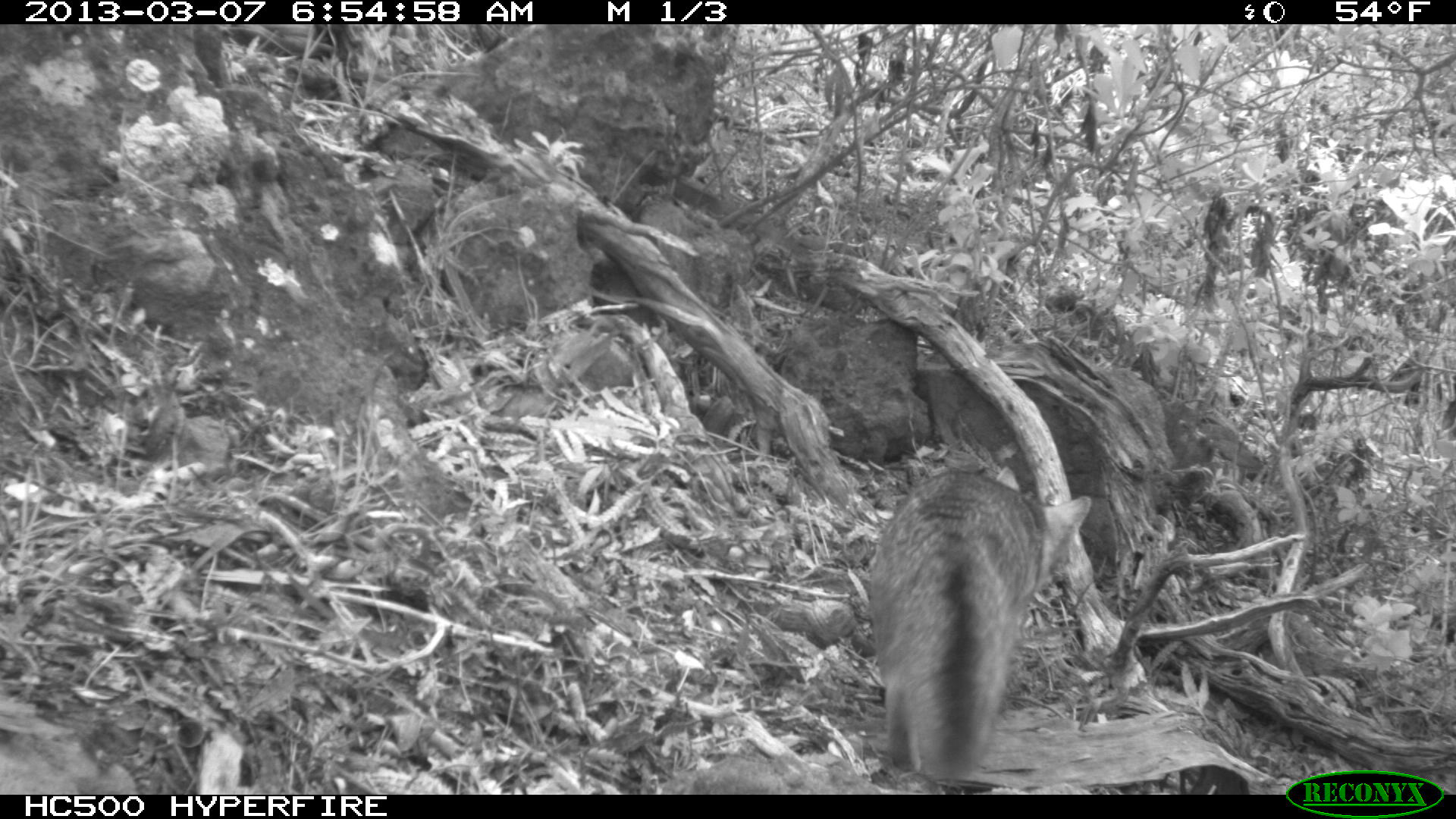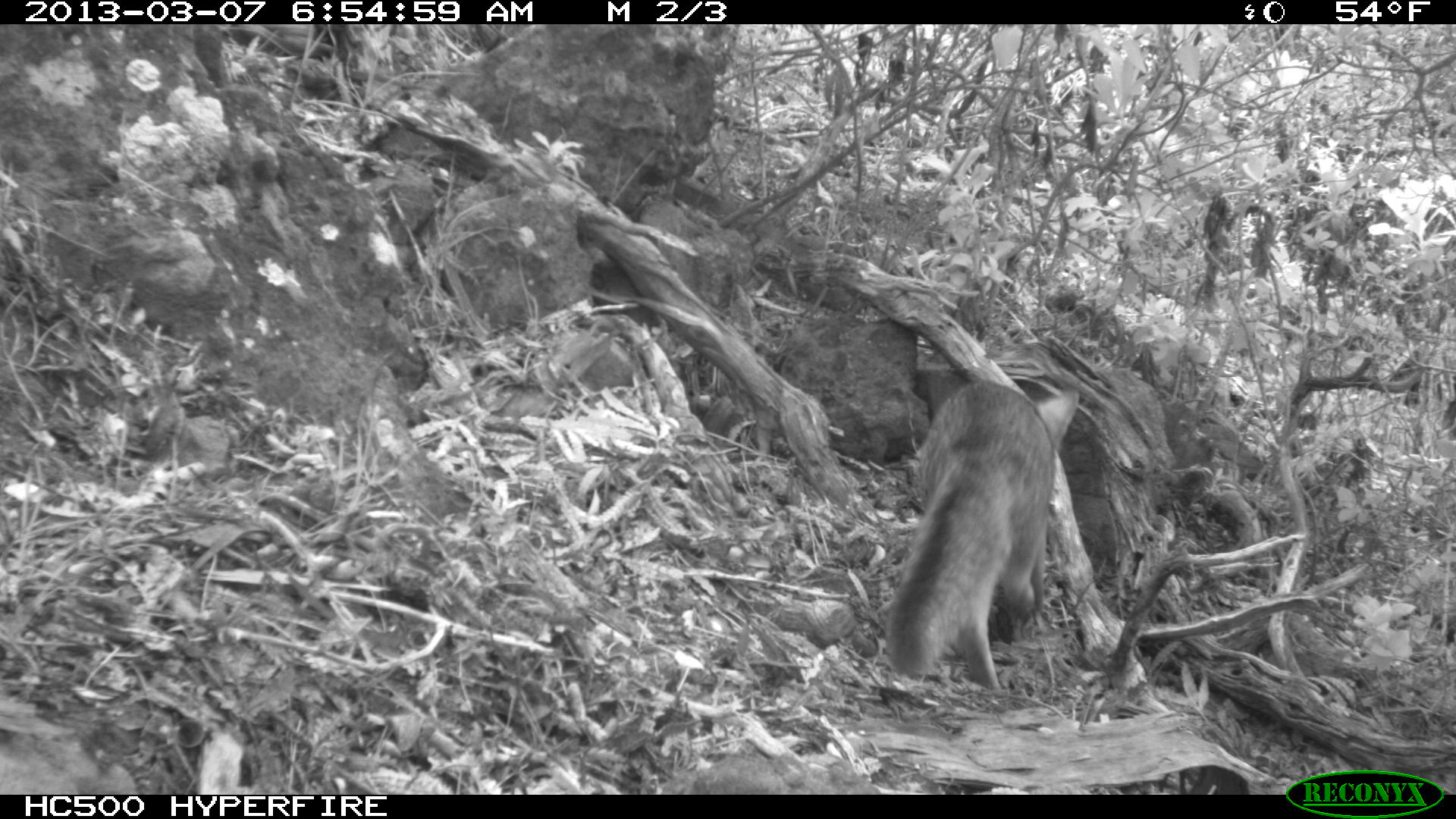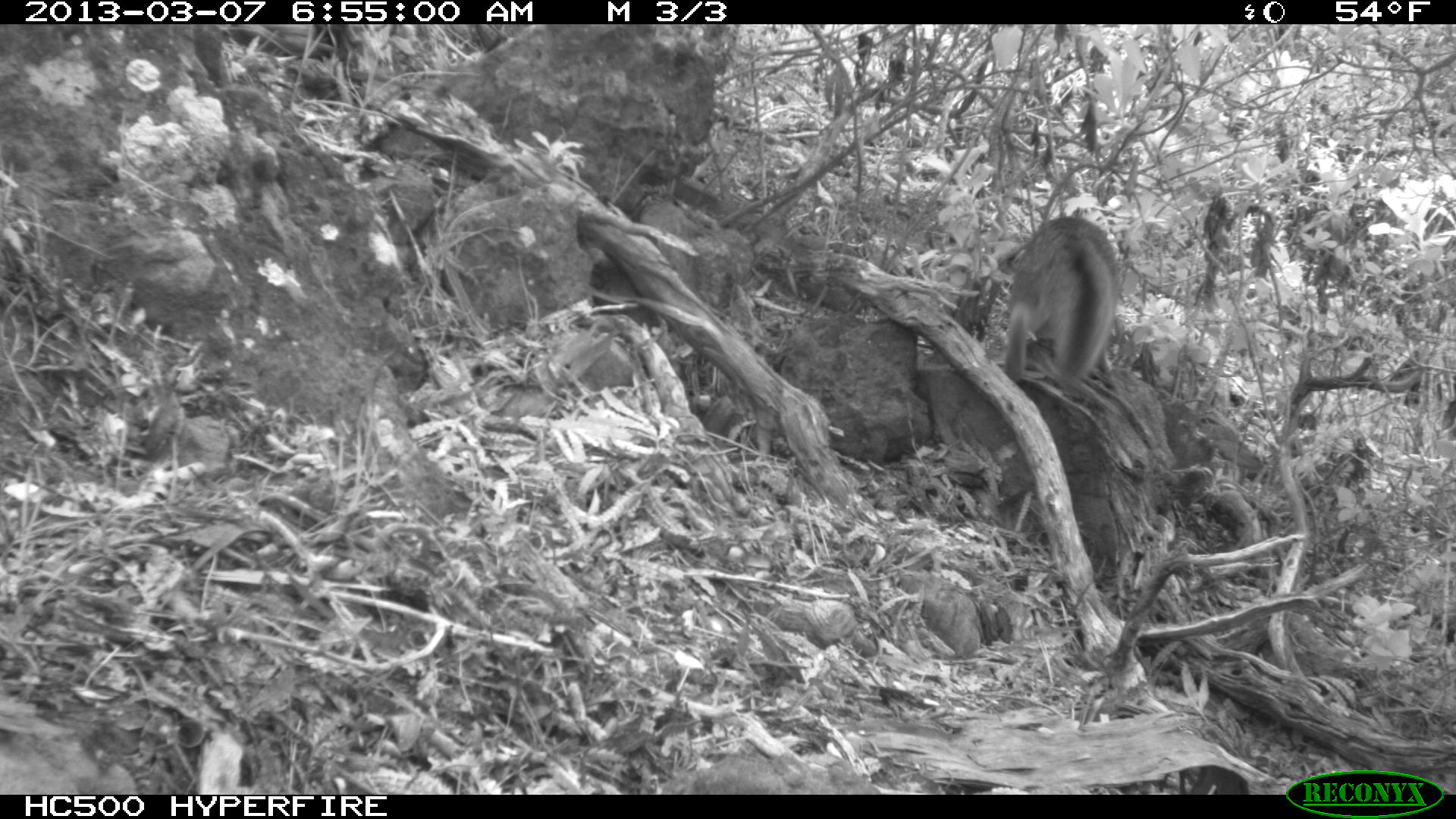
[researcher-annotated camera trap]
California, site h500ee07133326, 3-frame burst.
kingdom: Animalia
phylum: Chordata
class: Mammalia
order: Carnivora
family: Canidae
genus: Urocyon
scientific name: Urocyon littoralis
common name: island fox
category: fox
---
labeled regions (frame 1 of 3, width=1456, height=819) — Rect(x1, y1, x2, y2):
fox: Rect(867, 467, 1091, 781)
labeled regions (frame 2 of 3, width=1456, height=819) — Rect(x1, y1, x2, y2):
fox: Rect(883, 378, 1081, 691)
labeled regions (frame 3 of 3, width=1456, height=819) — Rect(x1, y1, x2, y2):
fox: Rect(1006, 215, 1126, 378)